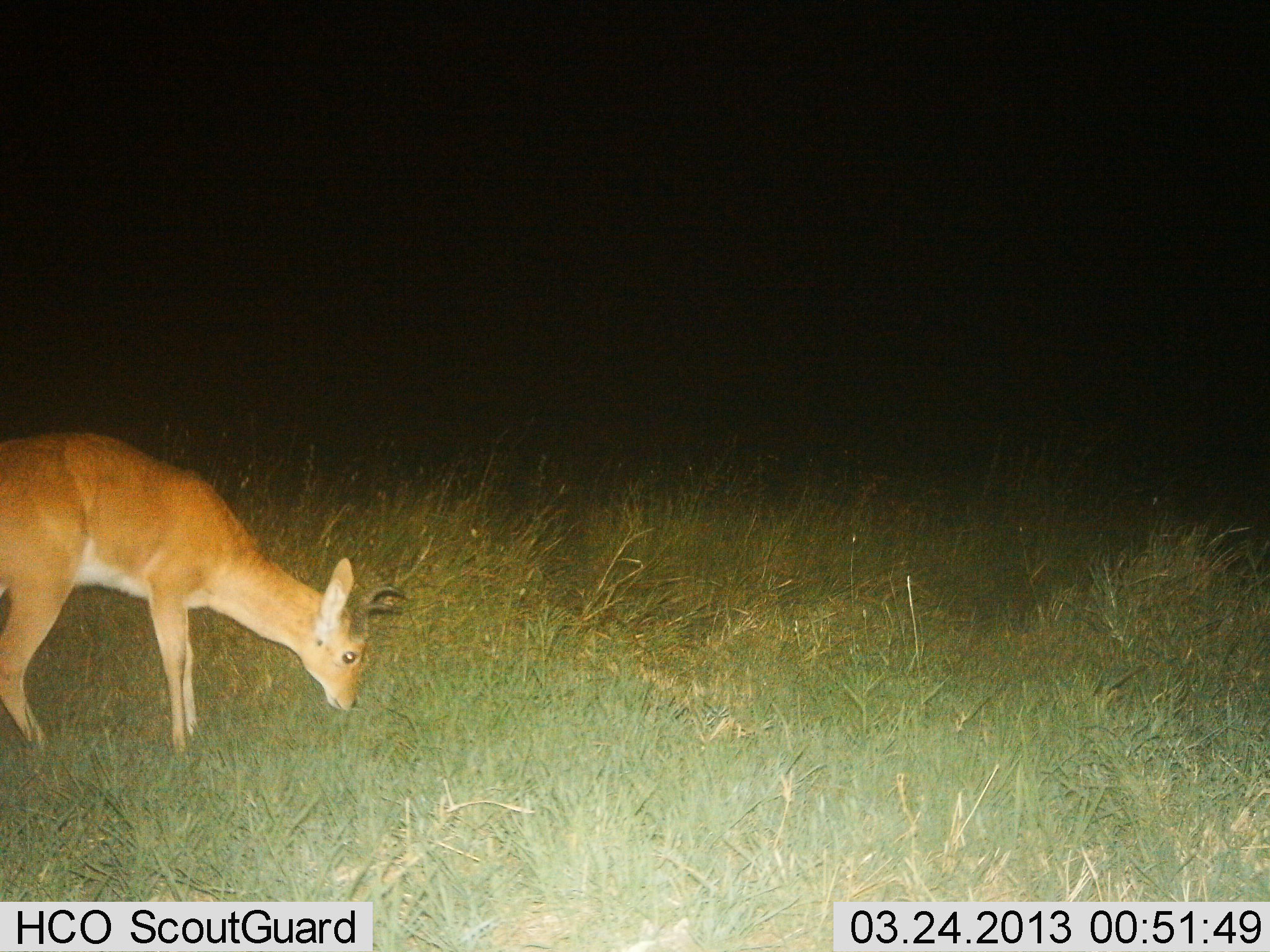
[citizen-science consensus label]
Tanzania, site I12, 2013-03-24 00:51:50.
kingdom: Animalia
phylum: Chordata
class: Mammalia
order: Artiodactyla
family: Bovidae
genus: Redunca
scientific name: Redunca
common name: reedbuck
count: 1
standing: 19%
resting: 0%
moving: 0%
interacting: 0%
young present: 0%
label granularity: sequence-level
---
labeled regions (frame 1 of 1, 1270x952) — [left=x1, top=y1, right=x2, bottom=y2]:
animal: [left=0, top=429, right=413, bottom=759]